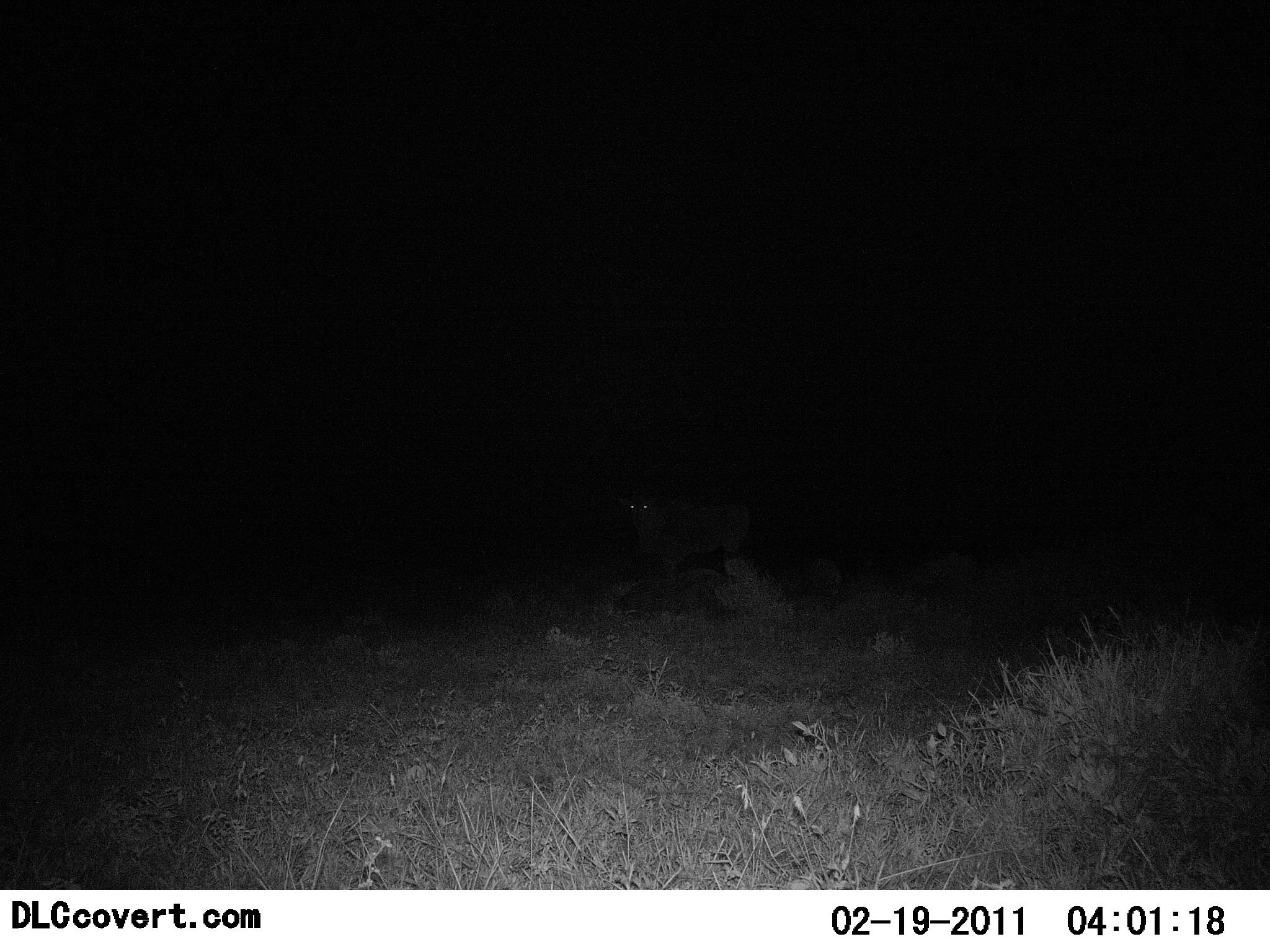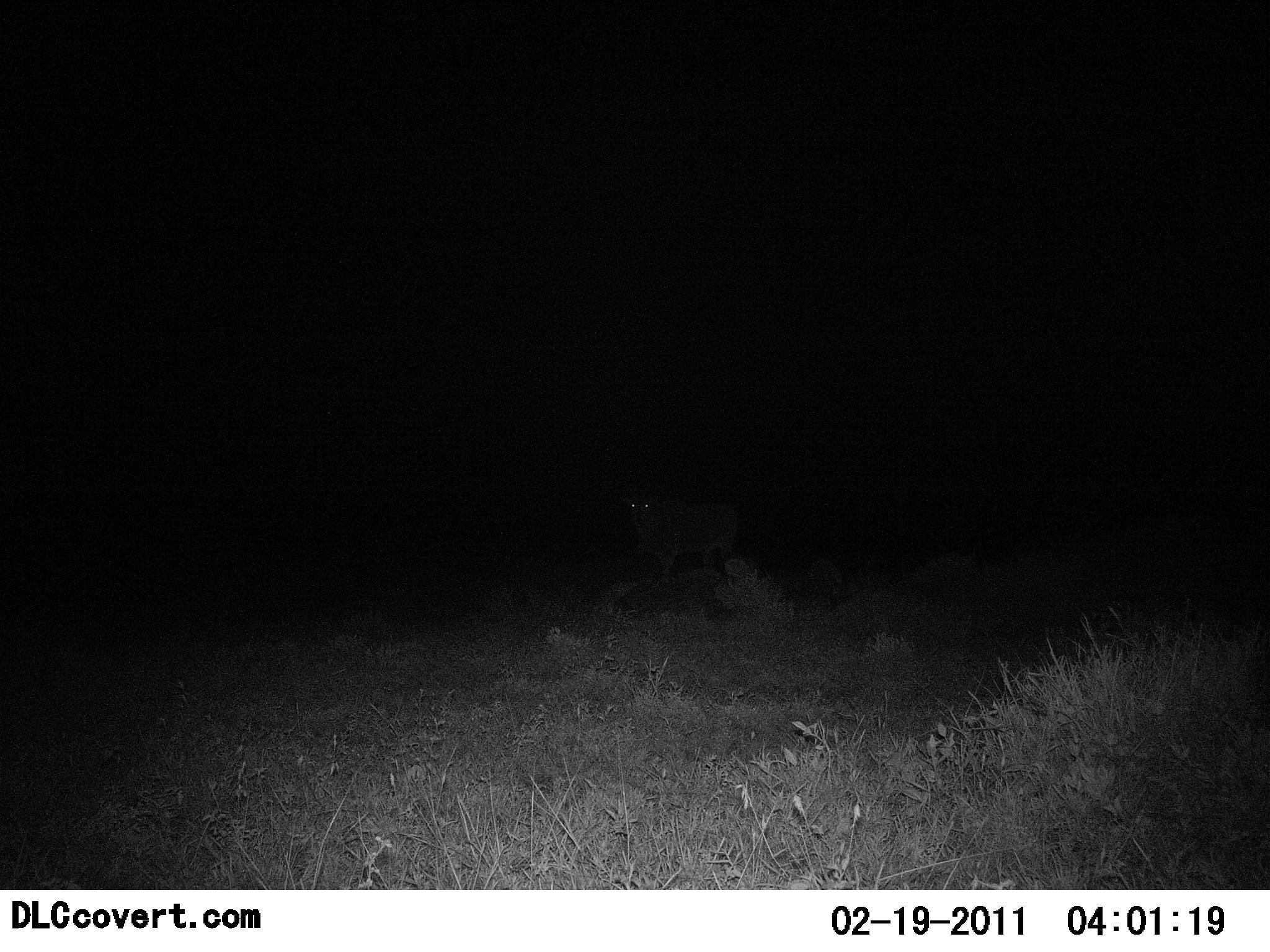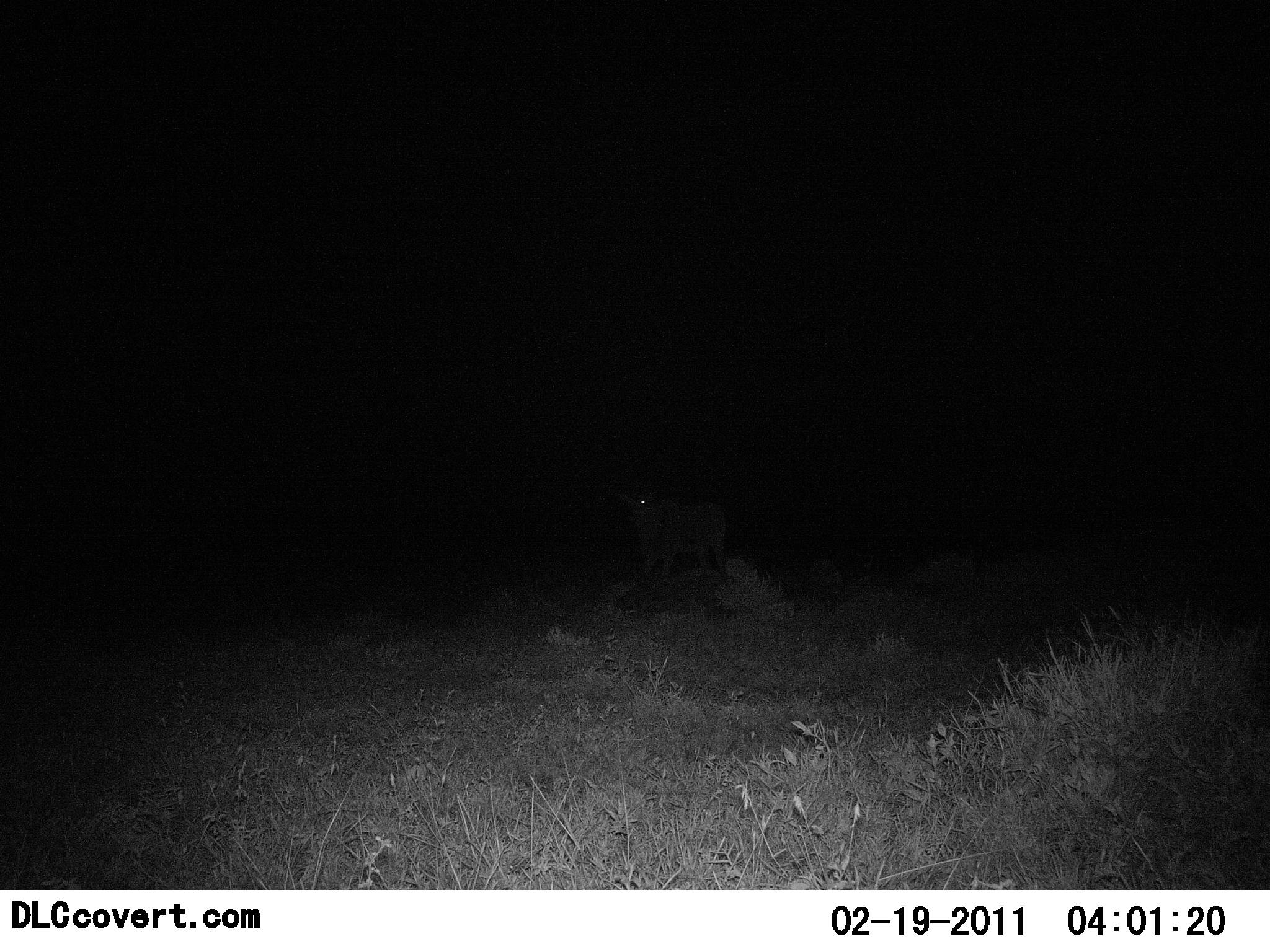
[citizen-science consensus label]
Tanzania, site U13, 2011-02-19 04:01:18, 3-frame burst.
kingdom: Animalia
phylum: Chordata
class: Mammalia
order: Artiodactyla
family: Bovidae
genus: Tragelaphus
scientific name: Tragelaphus oryx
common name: eland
Eland (Tragelaphus oryx), count 1. Behavior (volunteer vote fractions): standing 100%, resting 0%, moving 0%, interacting 0%. Young present (vote fraction): 0%. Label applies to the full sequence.